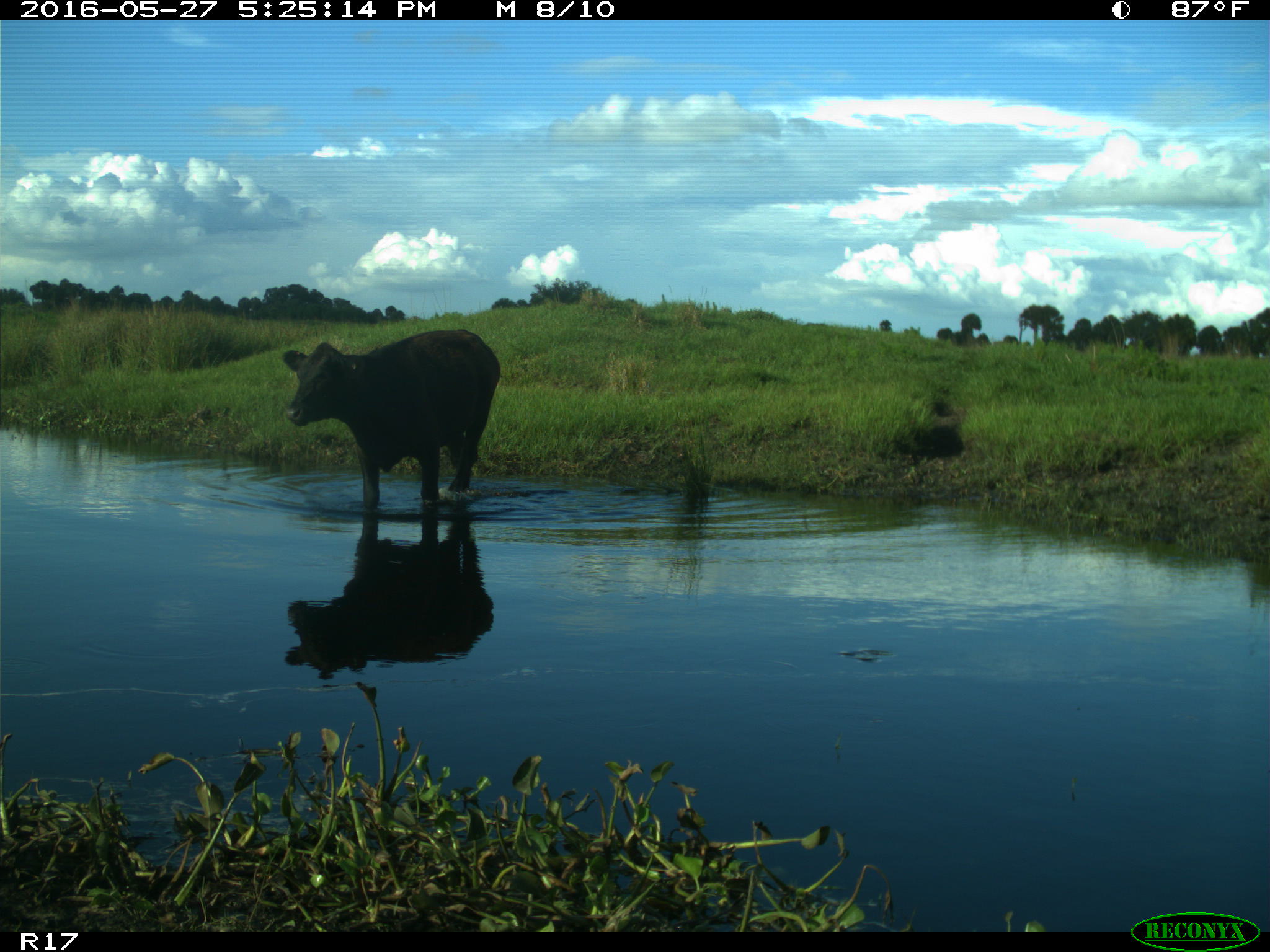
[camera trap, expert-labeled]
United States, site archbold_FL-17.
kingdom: Animalia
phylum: Chordata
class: Mammalia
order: Artiodactyla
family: Bovidae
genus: Bos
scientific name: Bos taurus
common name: domestic cow